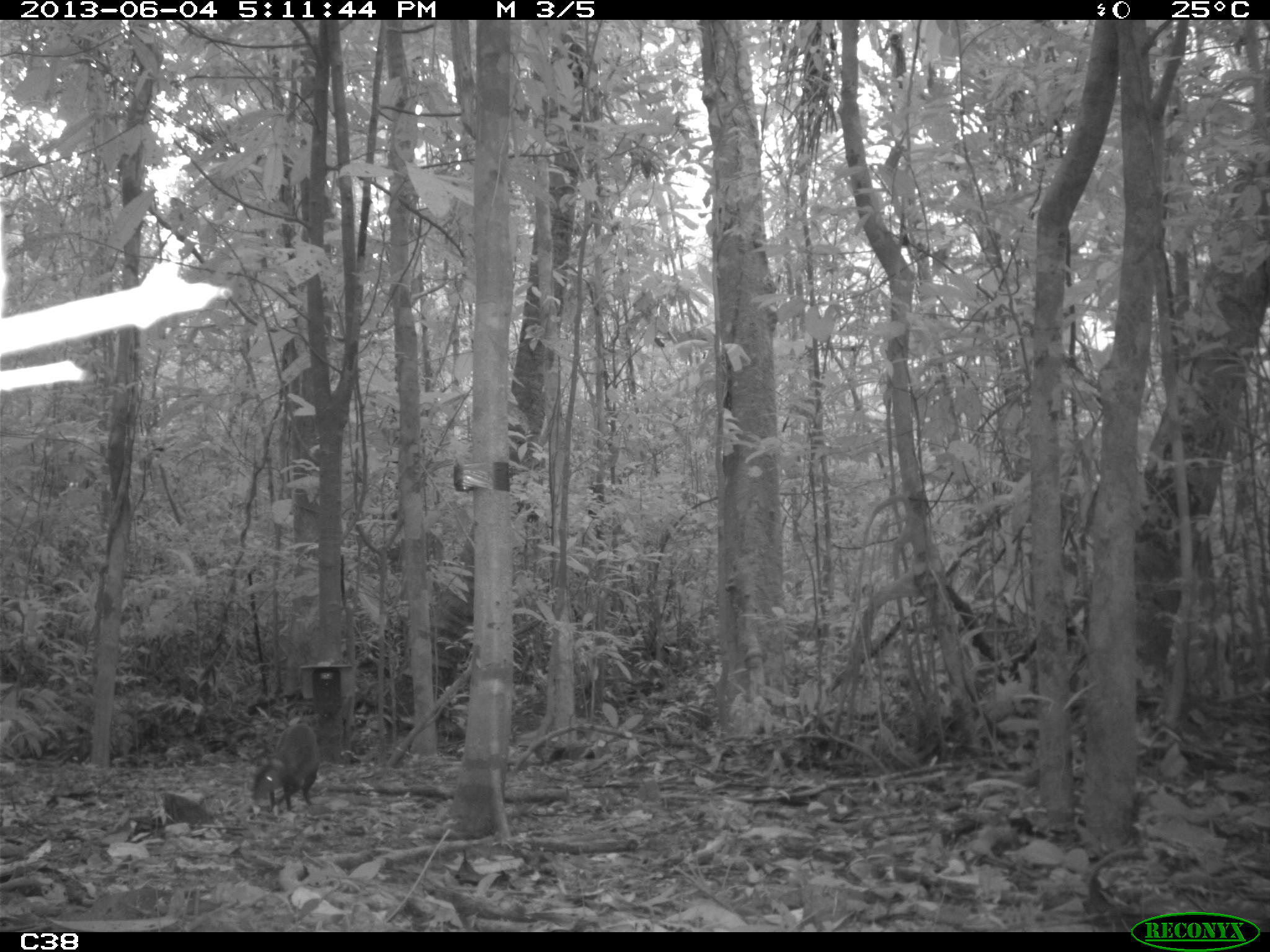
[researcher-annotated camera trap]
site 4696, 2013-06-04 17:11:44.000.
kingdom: Animalia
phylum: Chordata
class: Mammalia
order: Rodentia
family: Dasyproctidae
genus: Dasyprocta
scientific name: Dasyprocta leporina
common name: red-rumped agouti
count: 1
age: adult